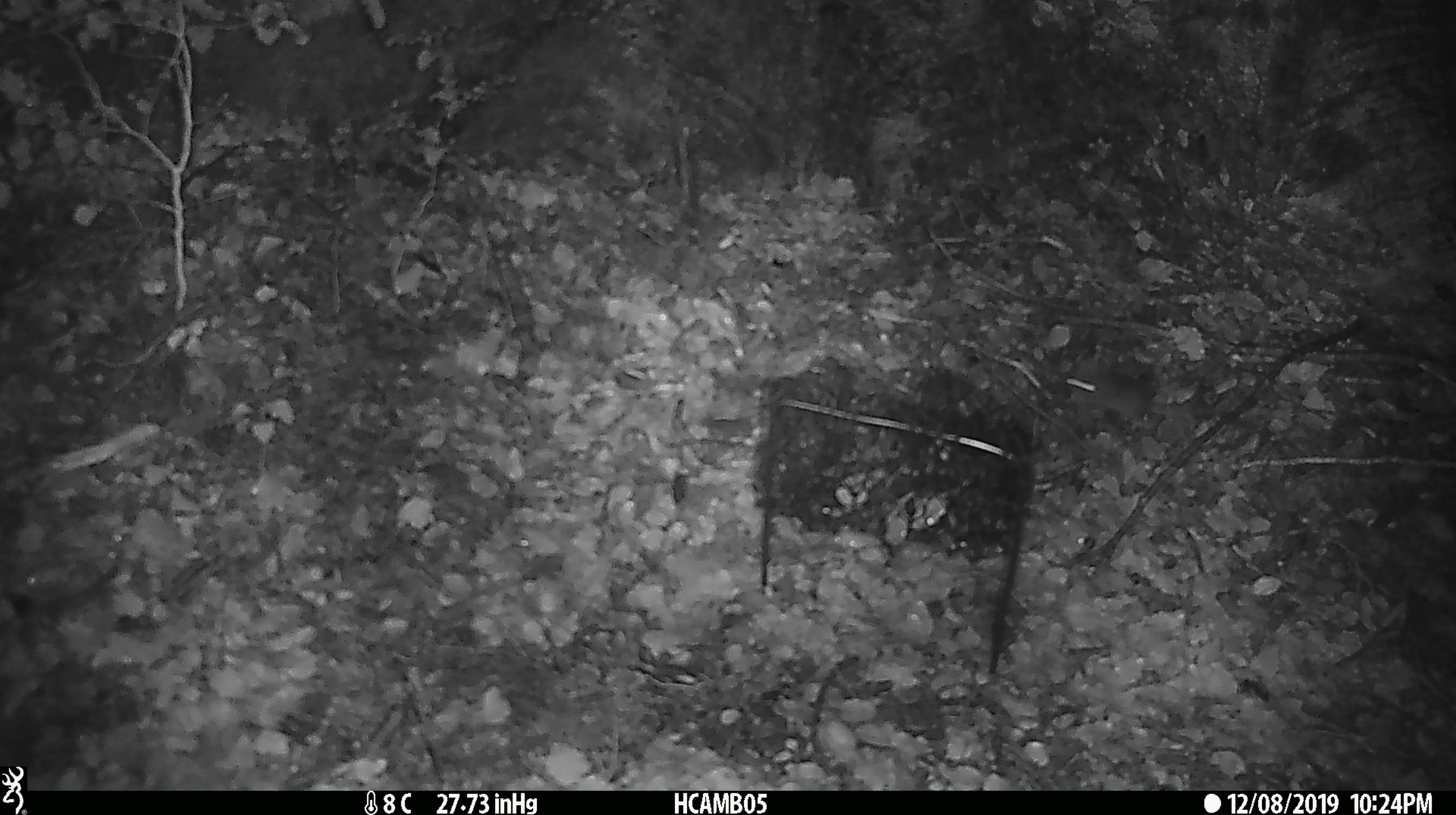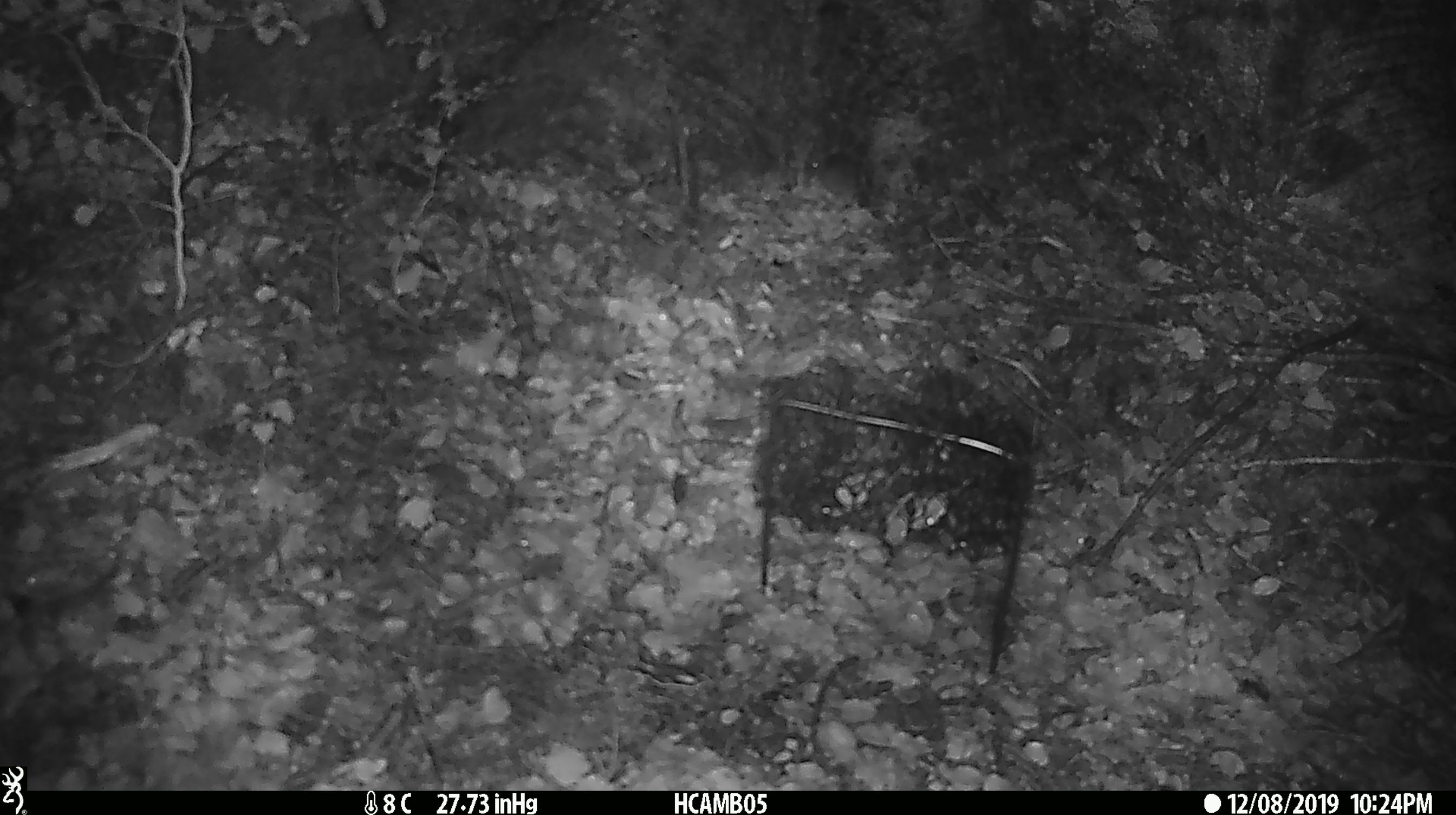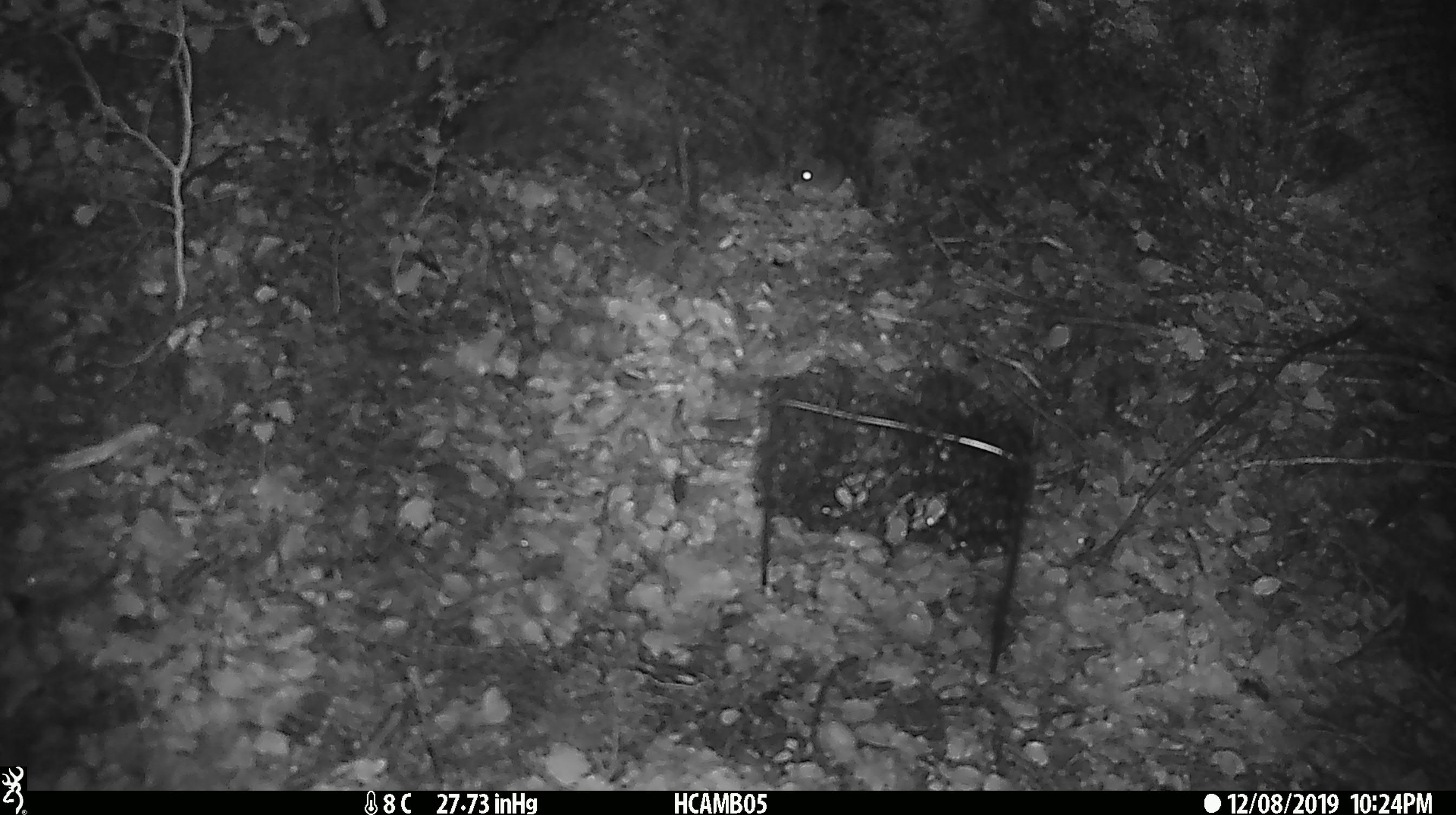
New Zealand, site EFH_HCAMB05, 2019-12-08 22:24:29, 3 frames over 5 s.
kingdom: Animalia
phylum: Chordata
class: Mammalia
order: Rodentia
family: Muridae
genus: Mus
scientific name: Mus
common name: mouse